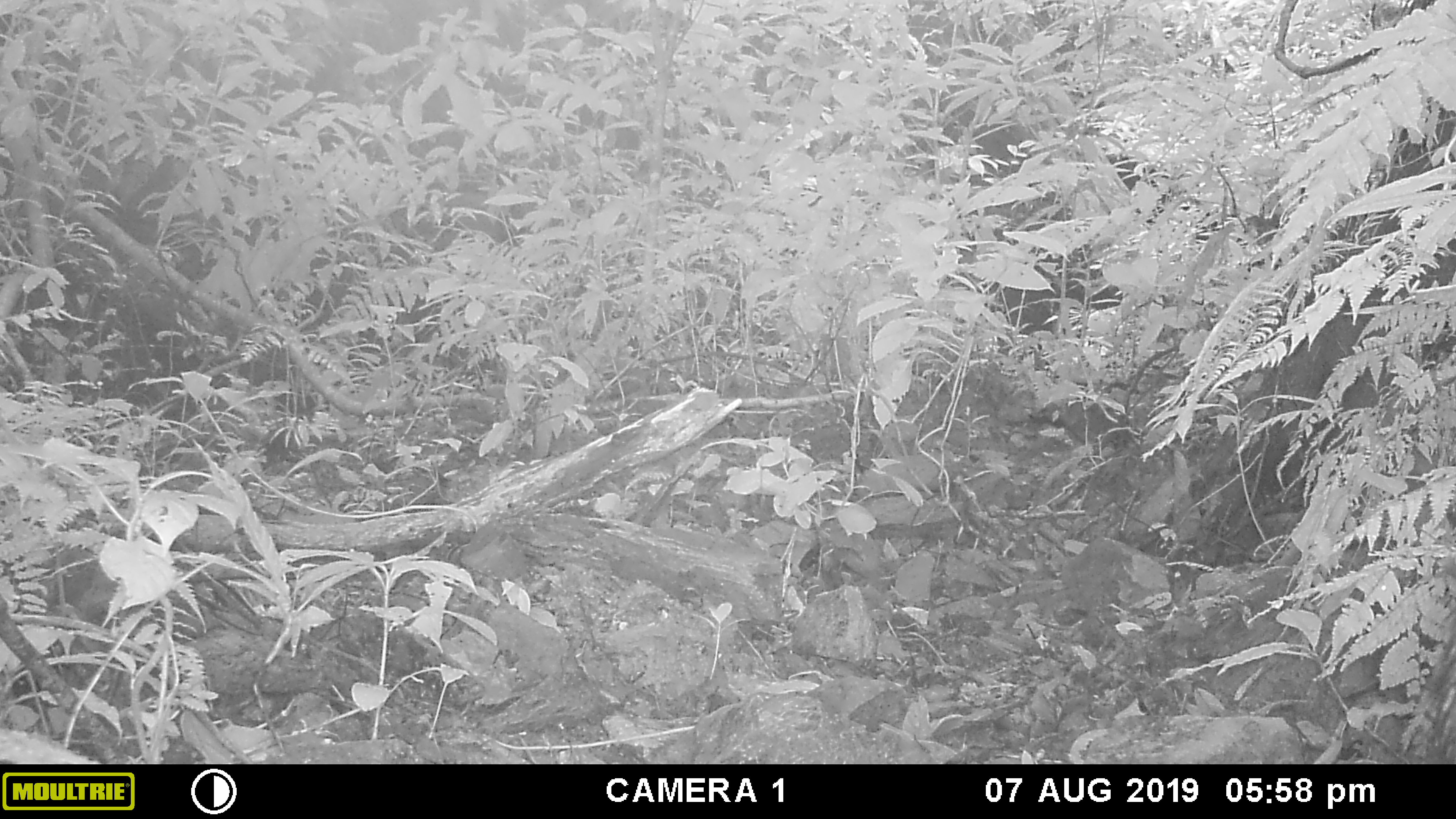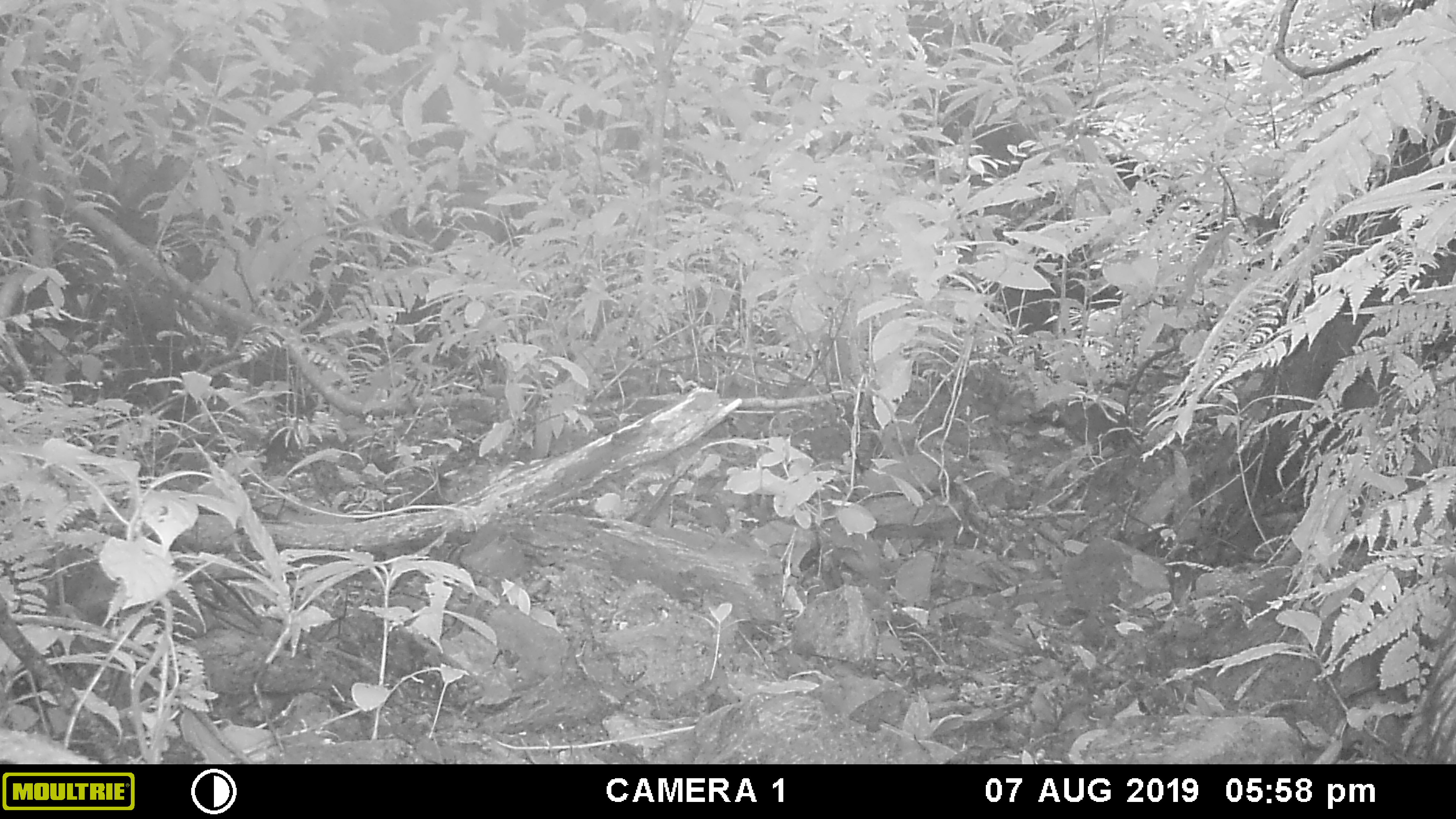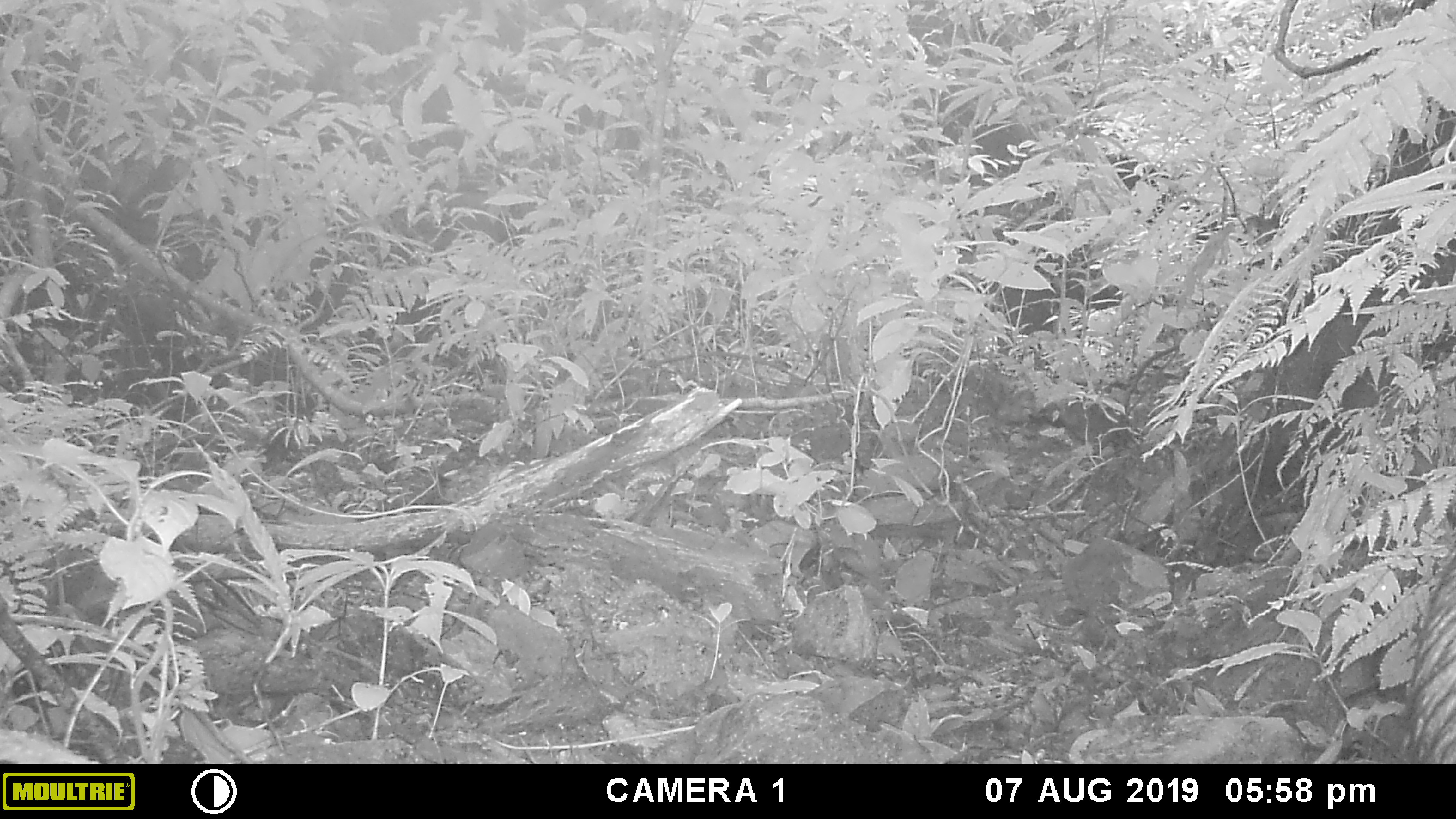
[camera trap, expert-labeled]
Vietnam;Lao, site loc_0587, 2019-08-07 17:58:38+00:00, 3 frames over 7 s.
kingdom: Animalia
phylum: Chordata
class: Mammalia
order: Artiodactyla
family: Bovidae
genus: Capricornis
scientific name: Capricornis sumatraensis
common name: chinese serow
Chinese serow (Capricornis sumatraensis). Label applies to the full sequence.